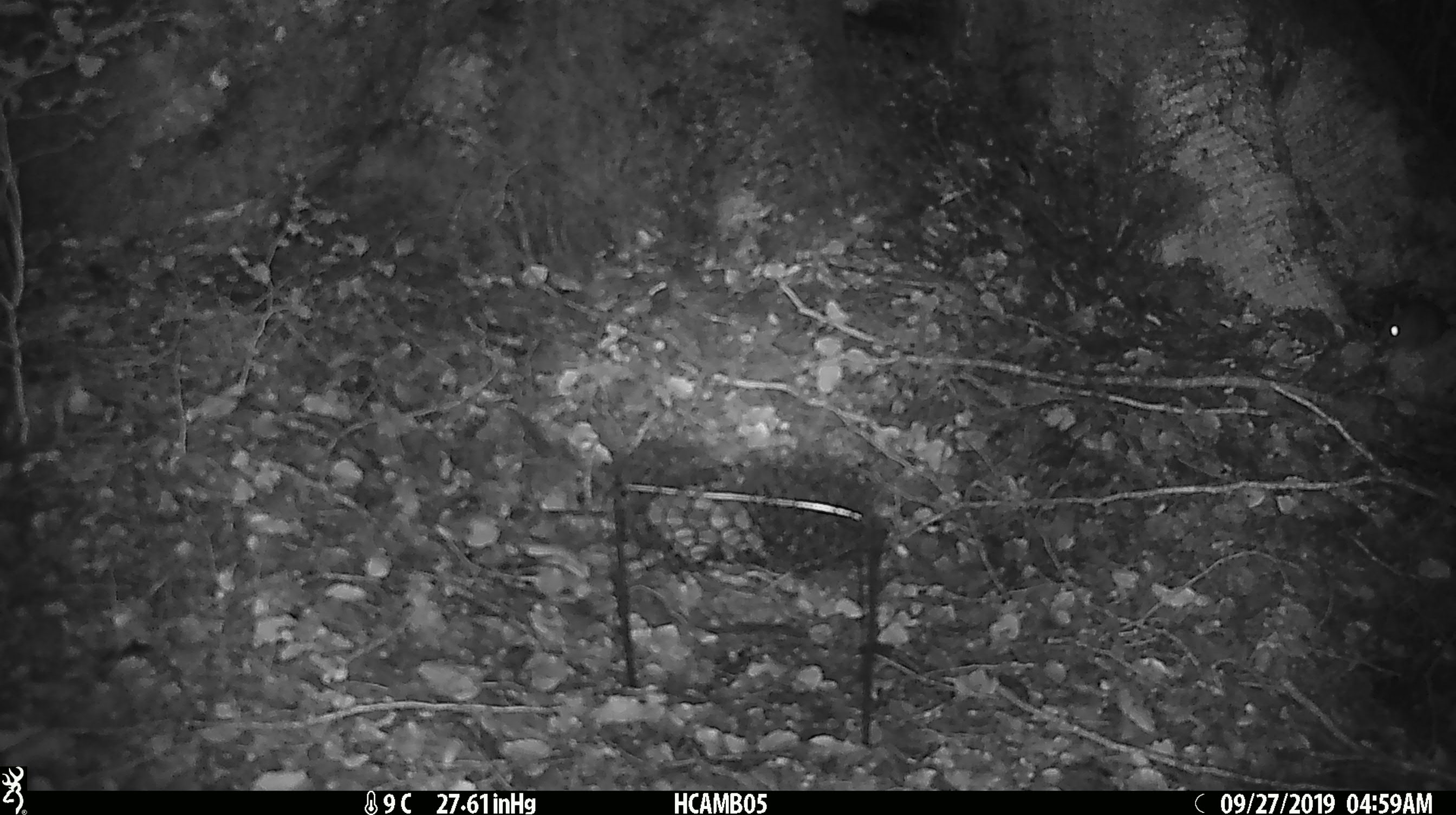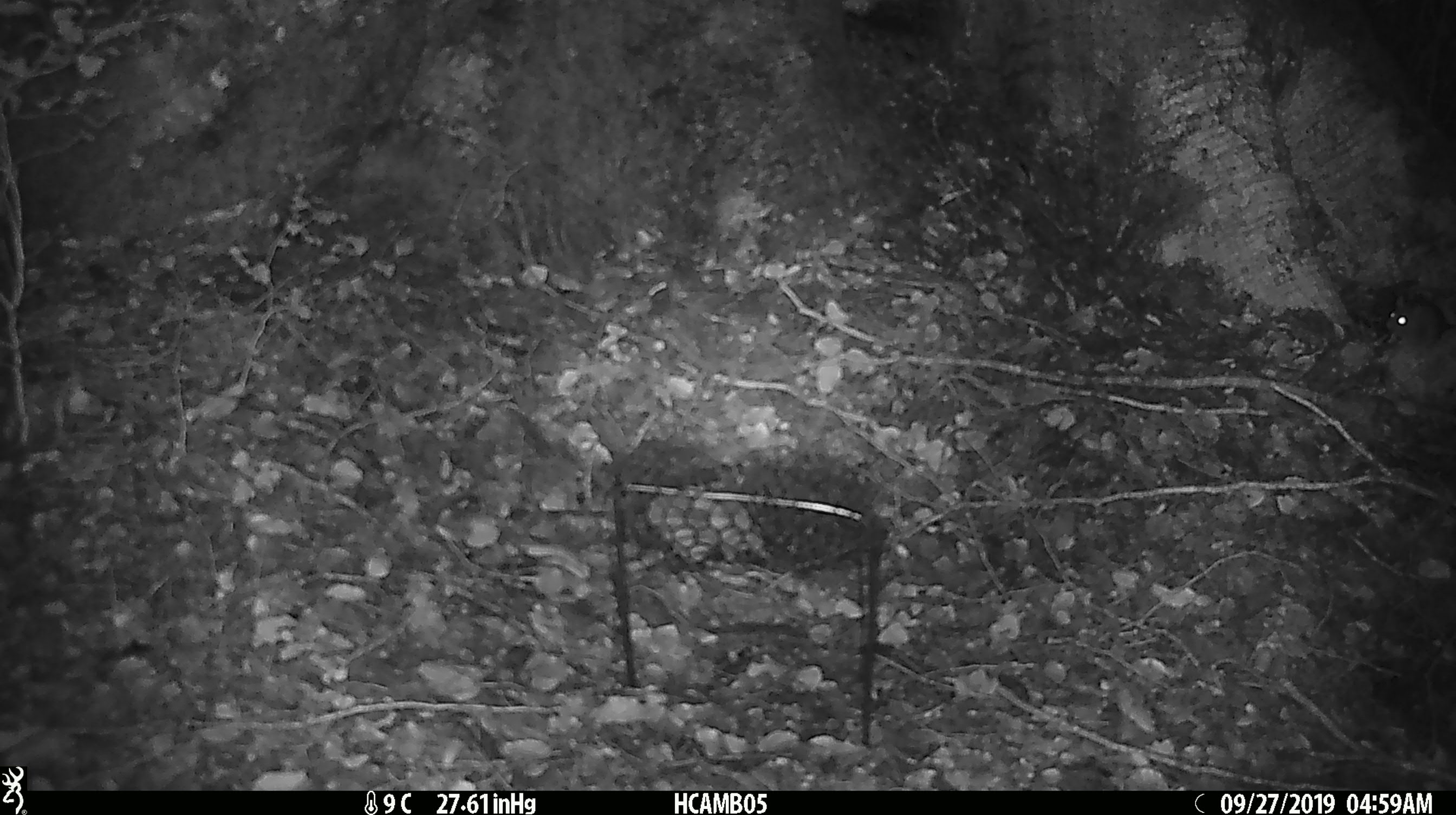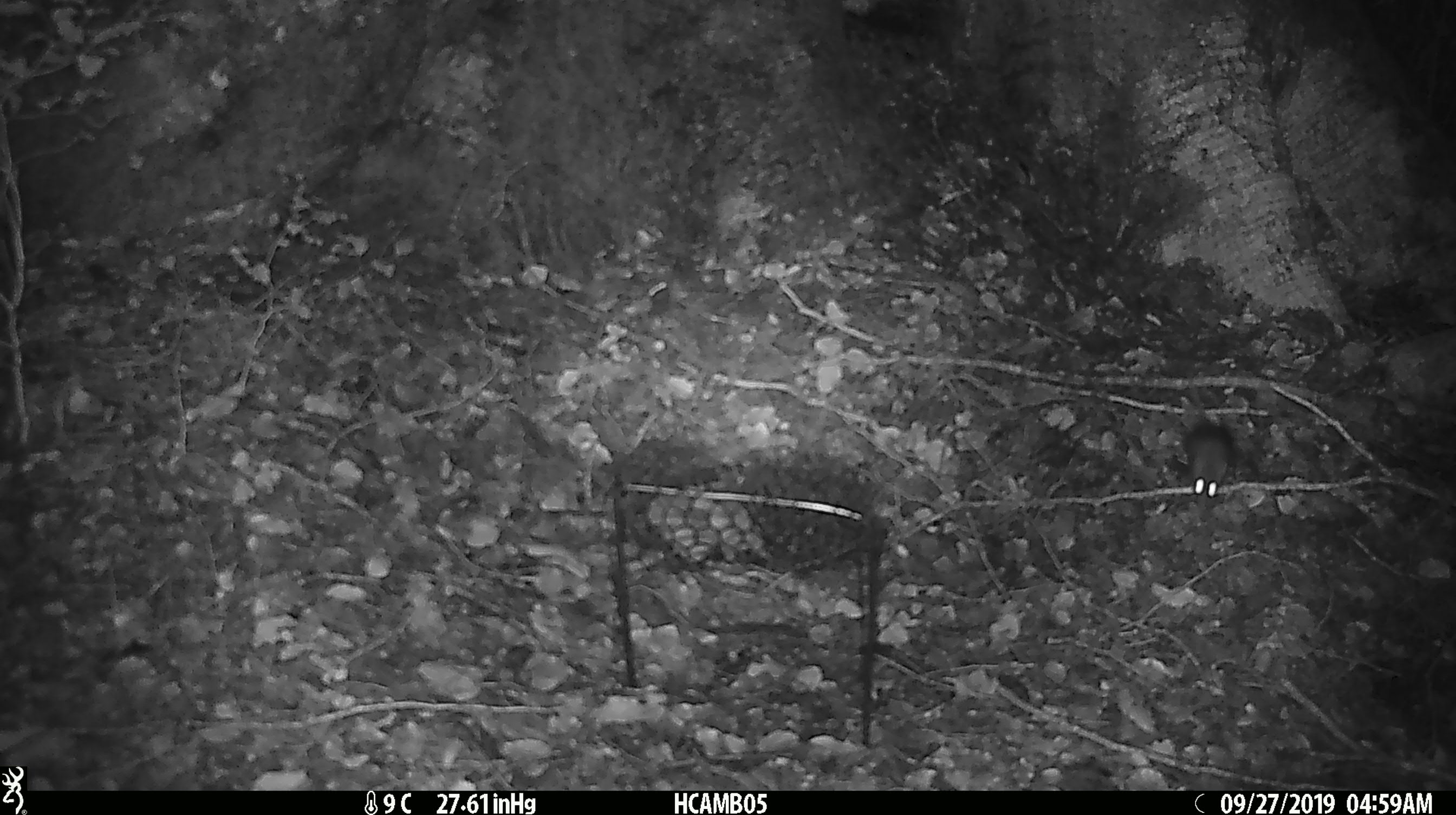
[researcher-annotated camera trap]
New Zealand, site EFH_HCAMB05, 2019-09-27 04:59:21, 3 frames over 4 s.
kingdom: Animalia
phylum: Chordata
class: Mammalia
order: Rodentia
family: Muridae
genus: Mus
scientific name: Mus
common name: mouse